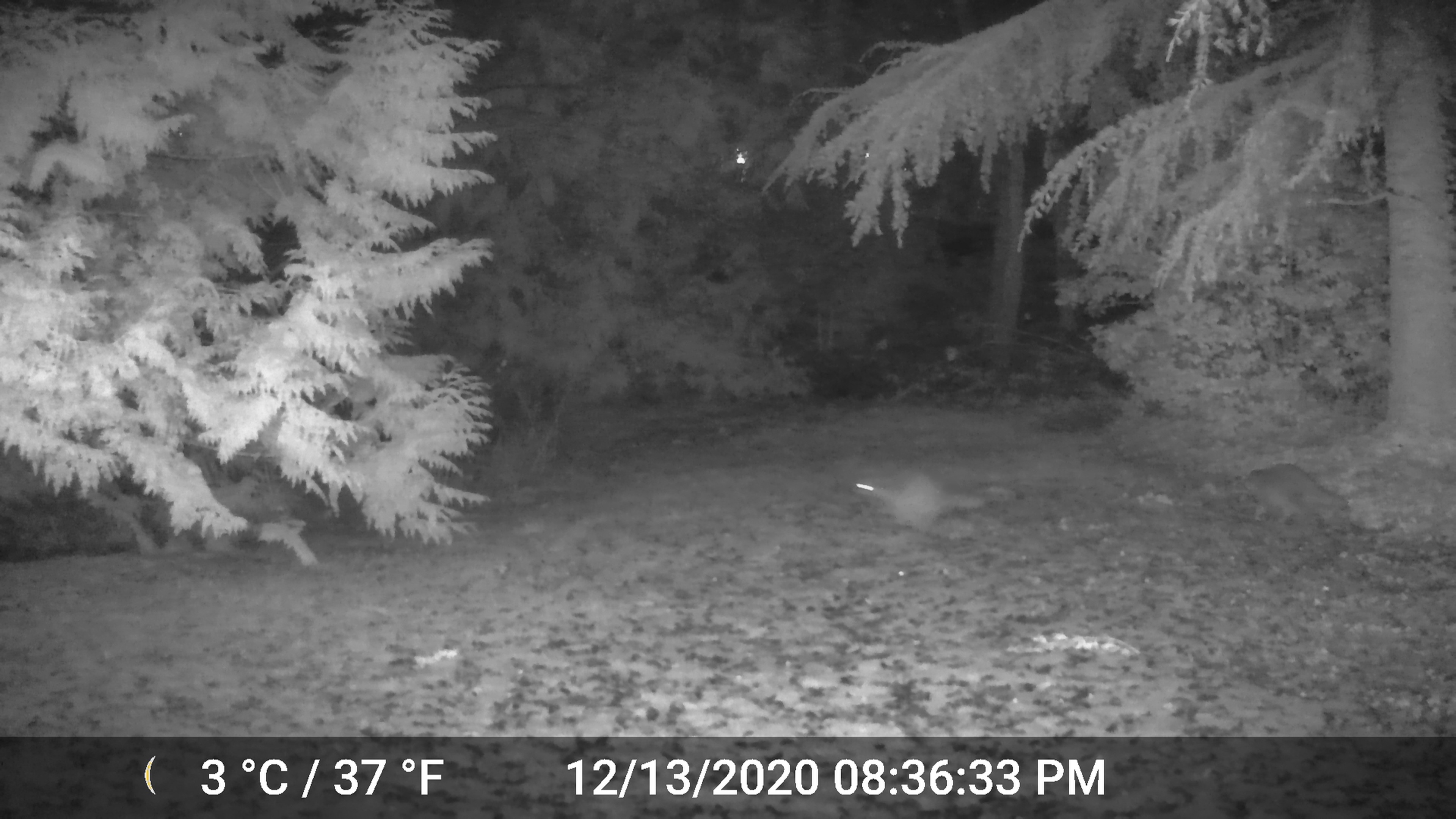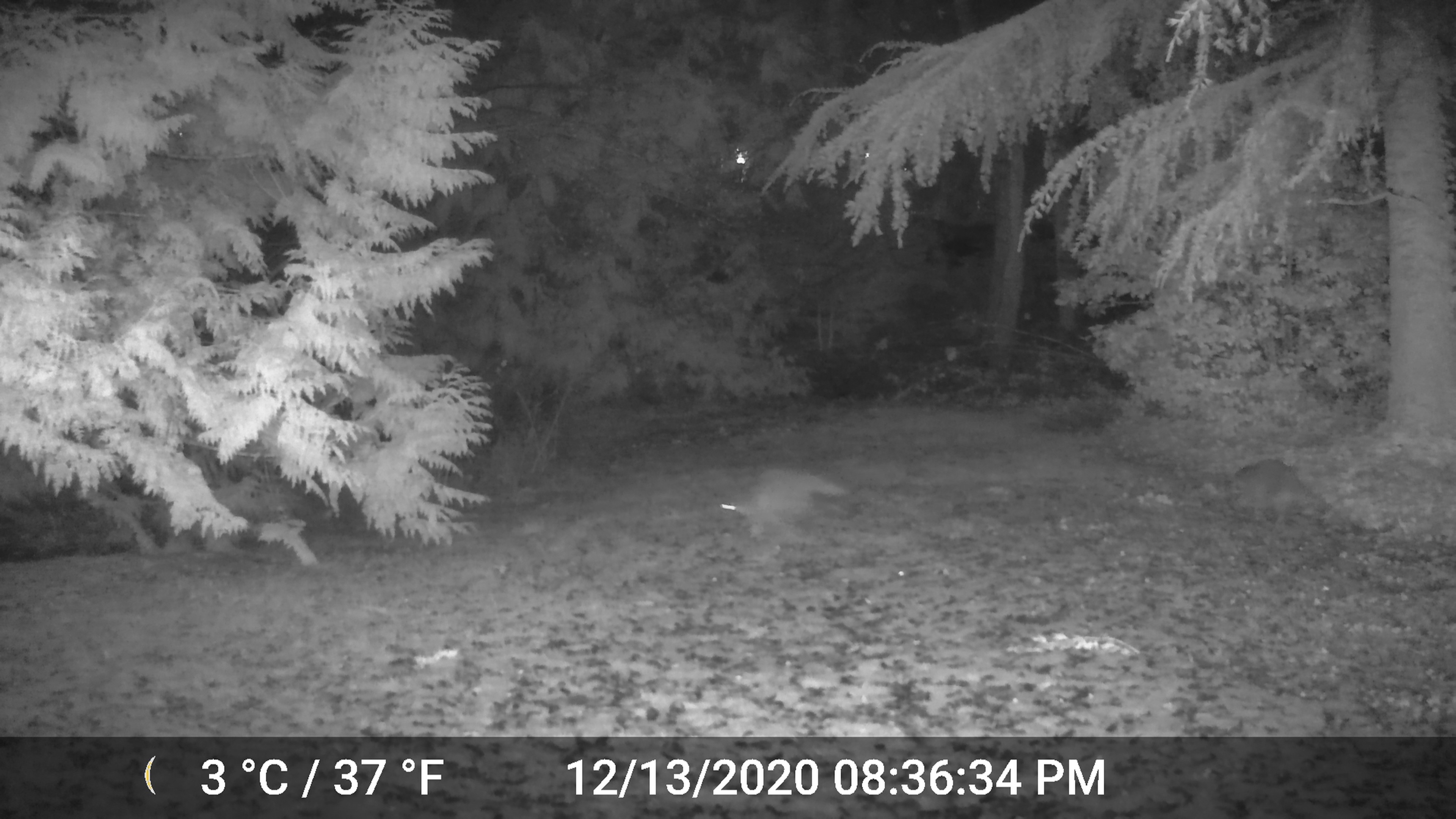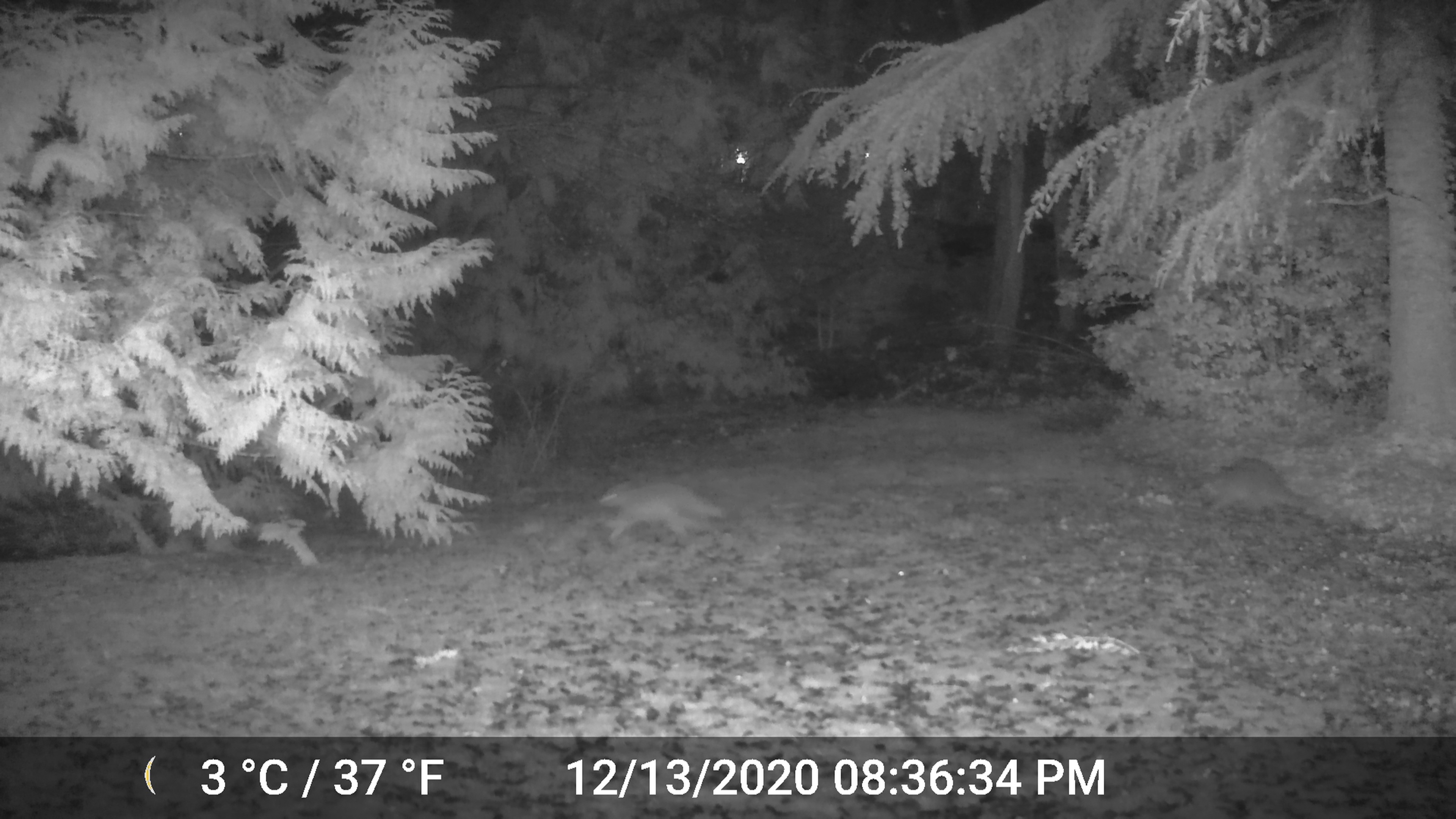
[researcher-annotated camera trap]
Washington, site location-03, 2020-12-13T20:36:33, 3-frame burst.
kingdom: Animalia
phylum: Chordata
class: Mammalia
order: Carnivora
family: Procyonidae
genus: Procyon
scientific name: Procyon lotor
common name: common raccoon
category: raccoon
Raccoon (common raccoon) (Procyon lotor).